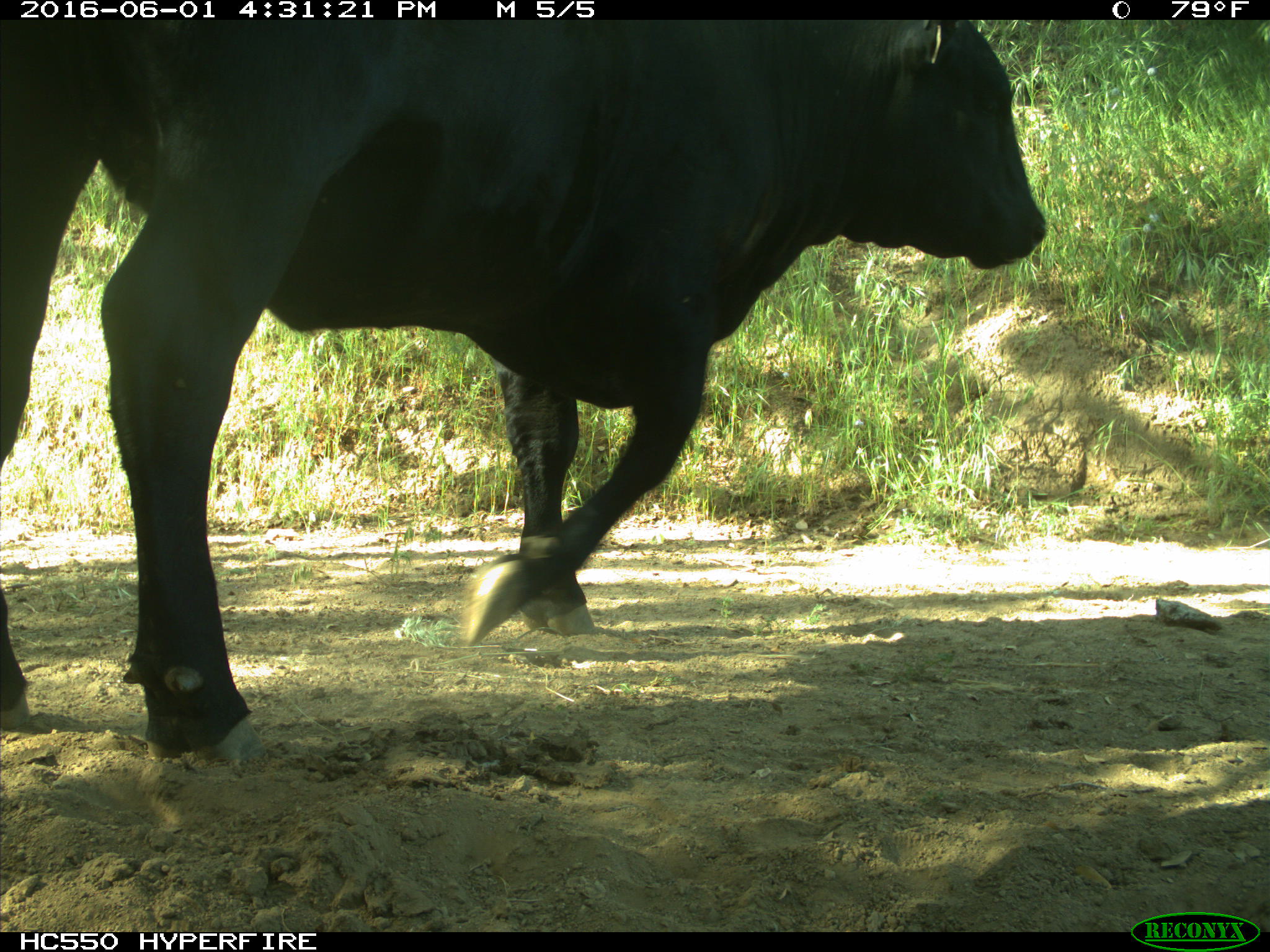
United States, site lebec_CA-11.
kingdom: Animalia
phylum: Chordata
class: Mammalia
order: Artiodactyla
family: Bovidae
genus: Bos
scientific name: Bos taurus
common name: domestic cow